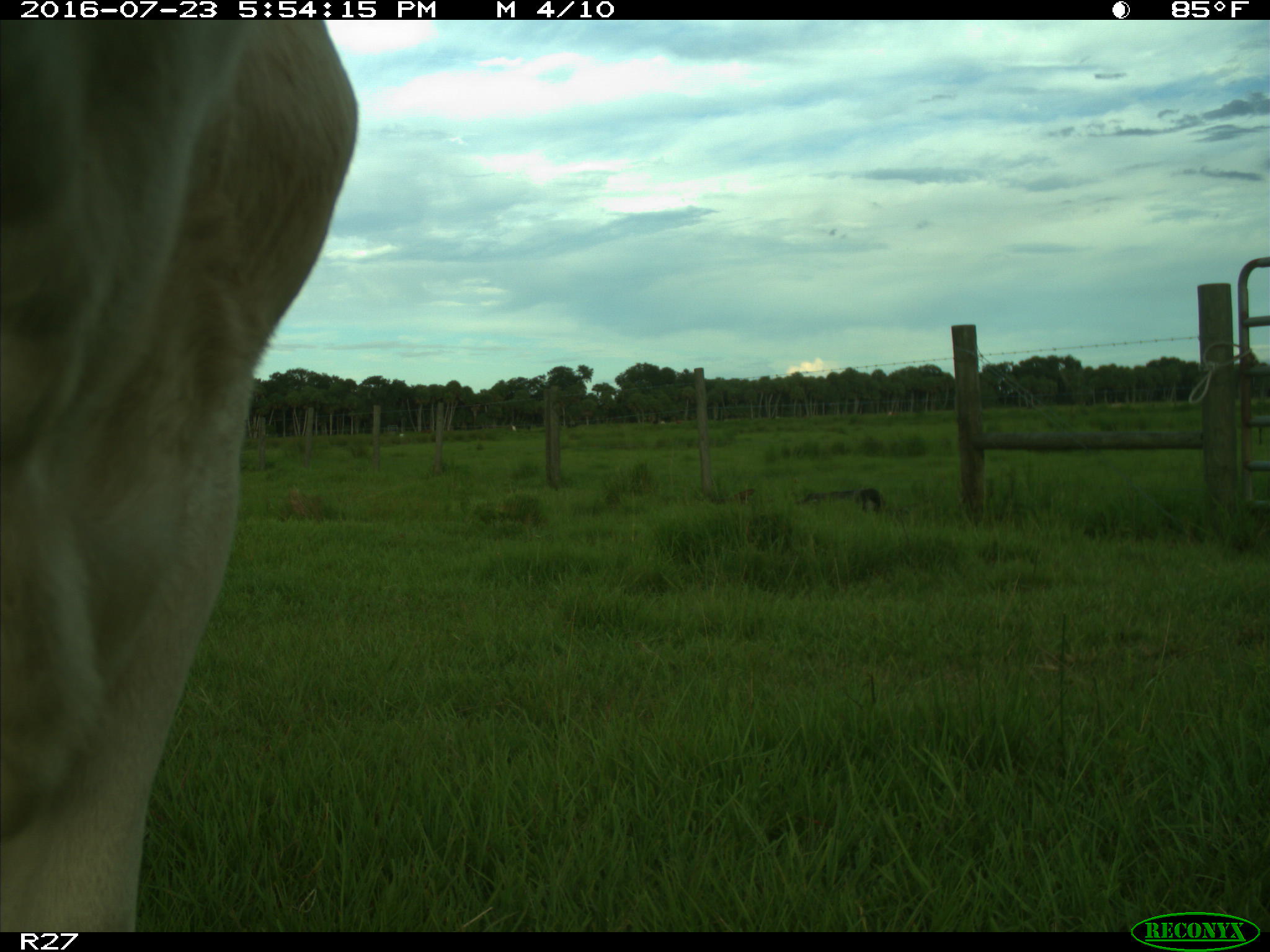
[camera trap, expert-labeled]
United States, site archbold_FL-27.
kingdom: Animalia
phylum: Chordata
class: Mammalia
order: Artiodactyla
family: Bovidae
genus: Bos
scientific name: Bos taurus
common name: domestic cow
Bos taurus (domestic cow).